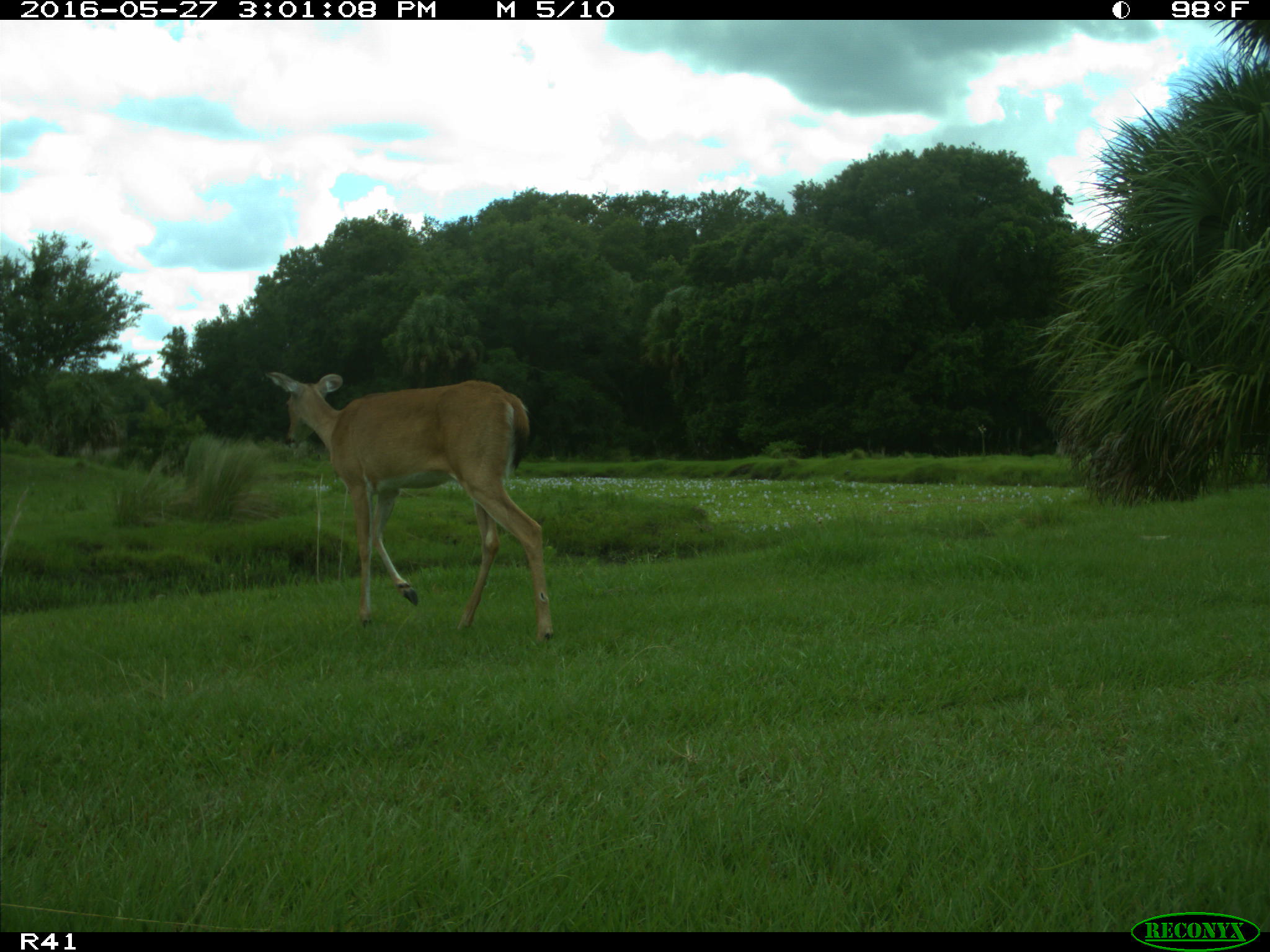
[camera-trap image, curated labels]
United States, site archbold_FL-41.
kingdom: Animalia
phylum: Chordata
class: Mammalia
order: Artiodactyla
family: Cervidae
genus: Odocoileus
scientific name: Odocoileus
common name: deer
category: unidentified deer